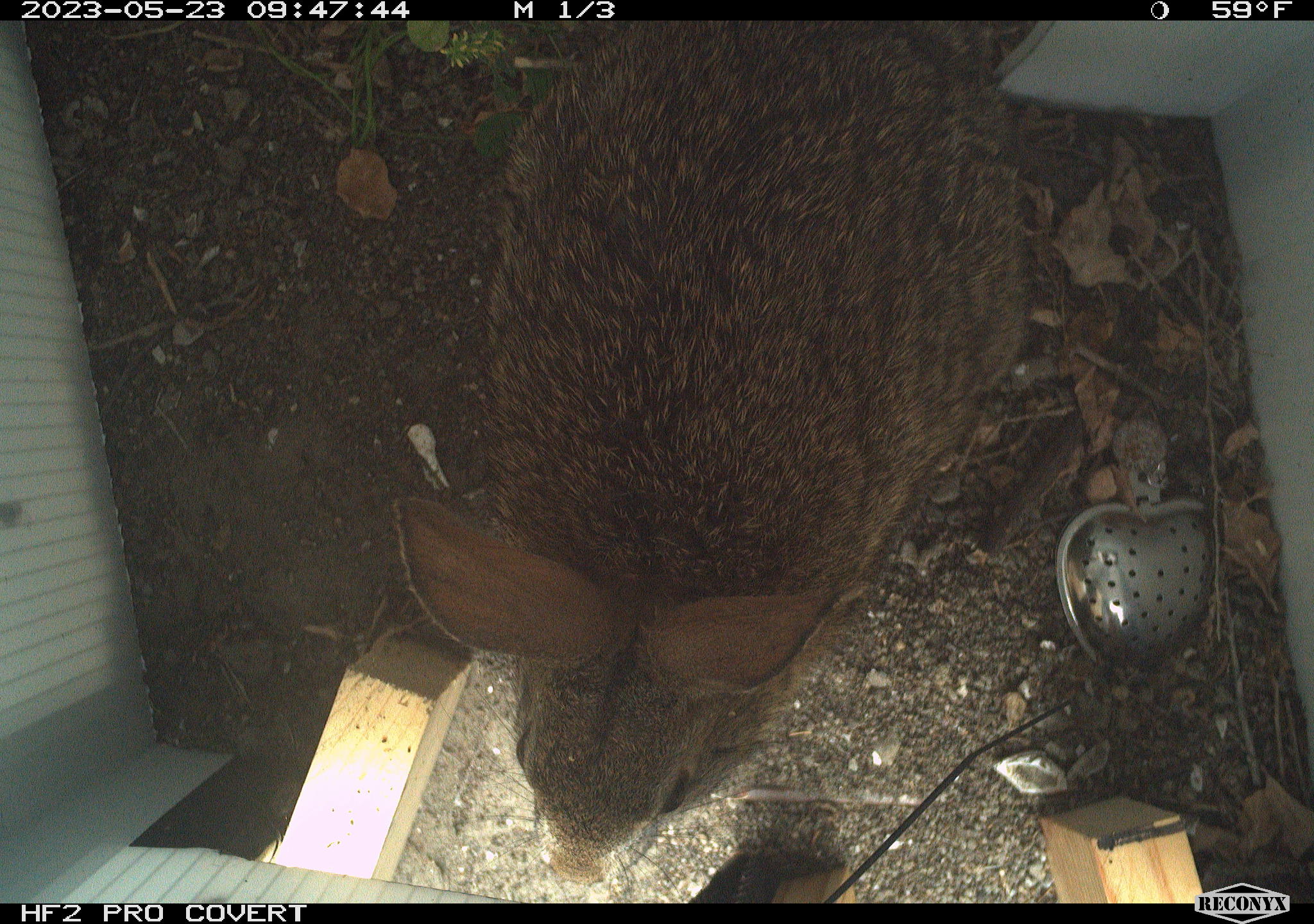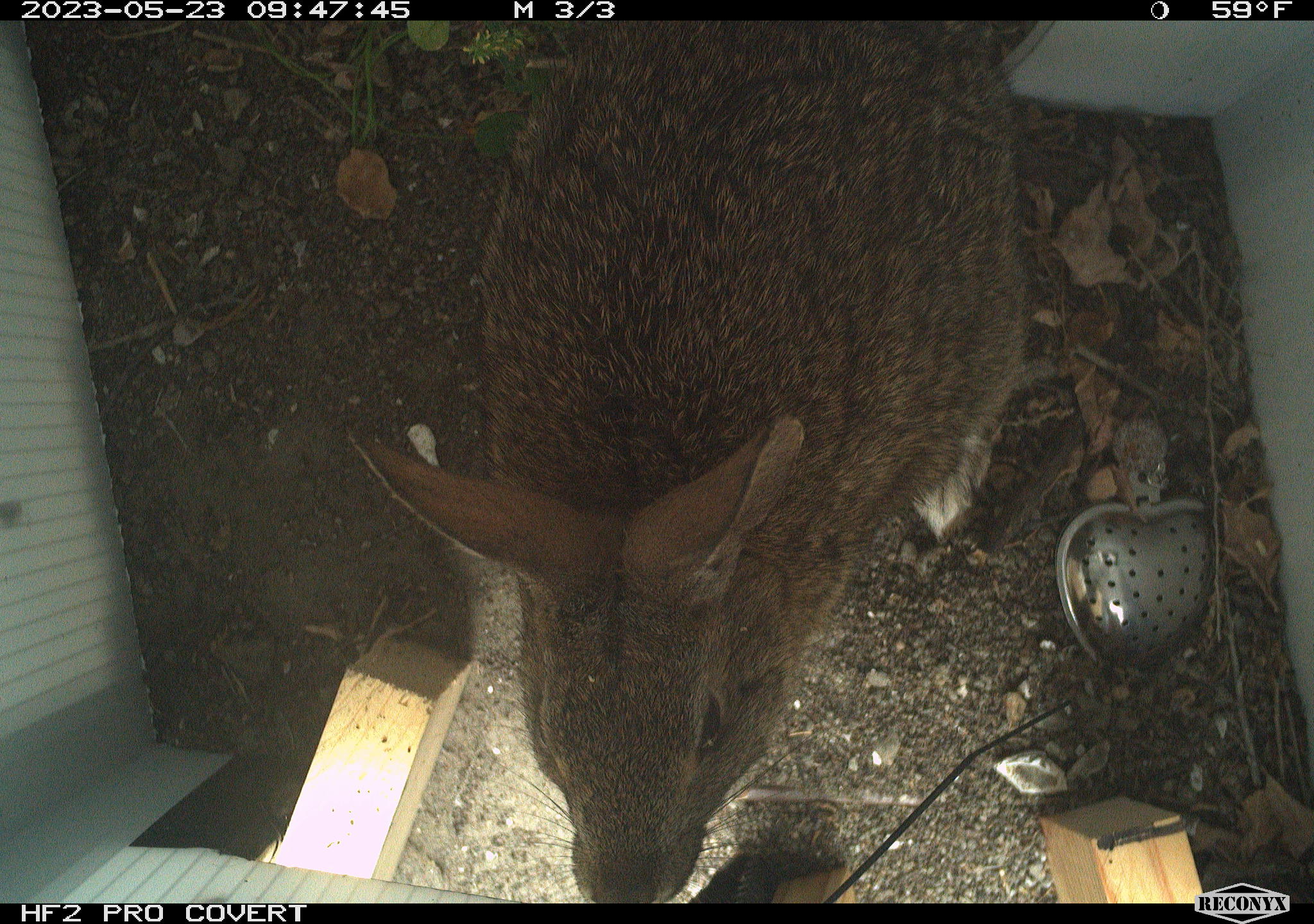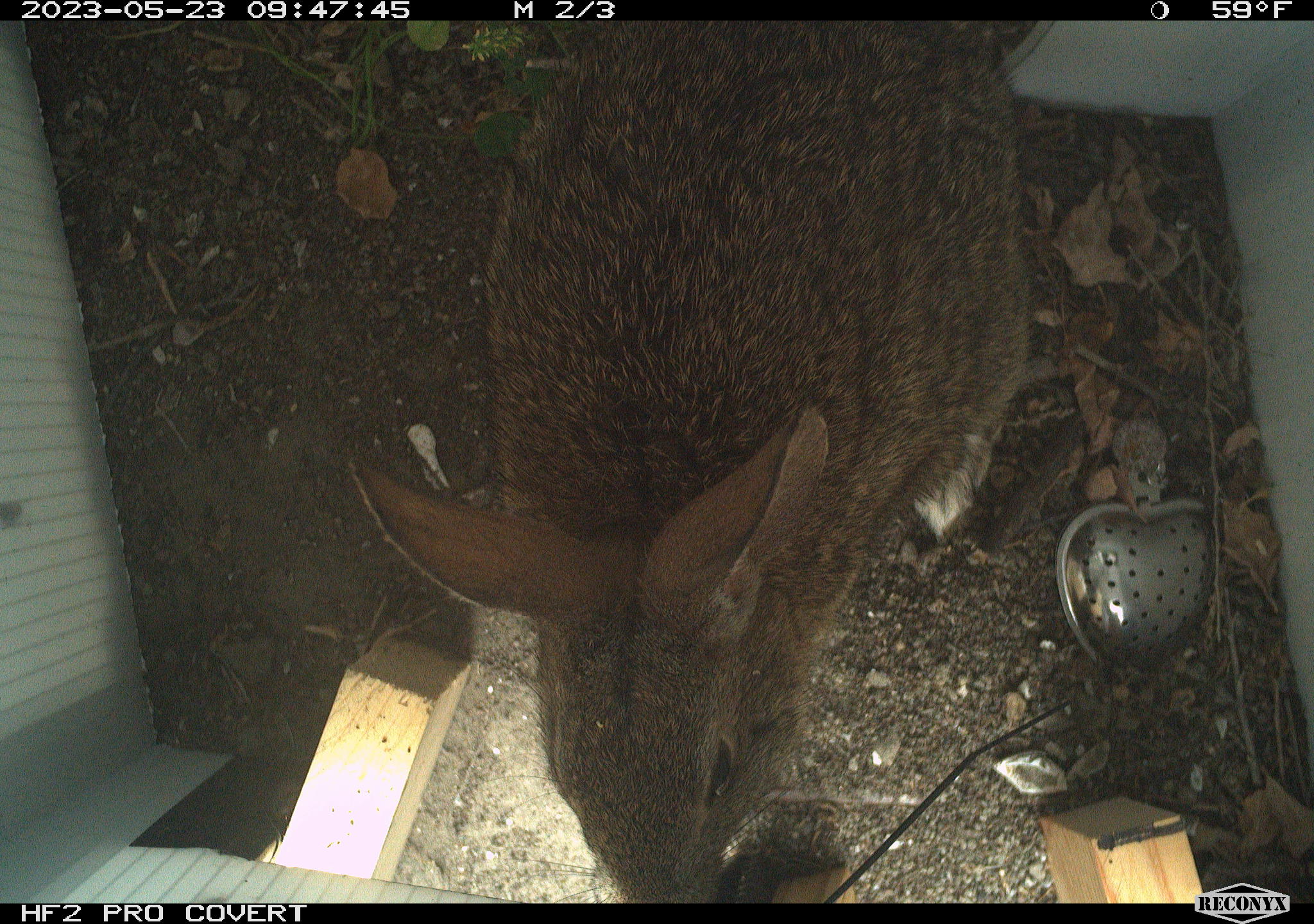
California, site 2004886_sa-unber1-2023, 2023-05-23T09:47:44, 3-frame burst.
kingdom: Animalia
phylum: Chordata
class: Mammalia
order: Lagomorpha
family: Leporidae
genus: Sylvilagus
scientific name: Sylvilagus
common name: cottontail rabbits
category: sylvilagus species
Sylvilagus species (cottontail rabbits) (Sylvilagus).